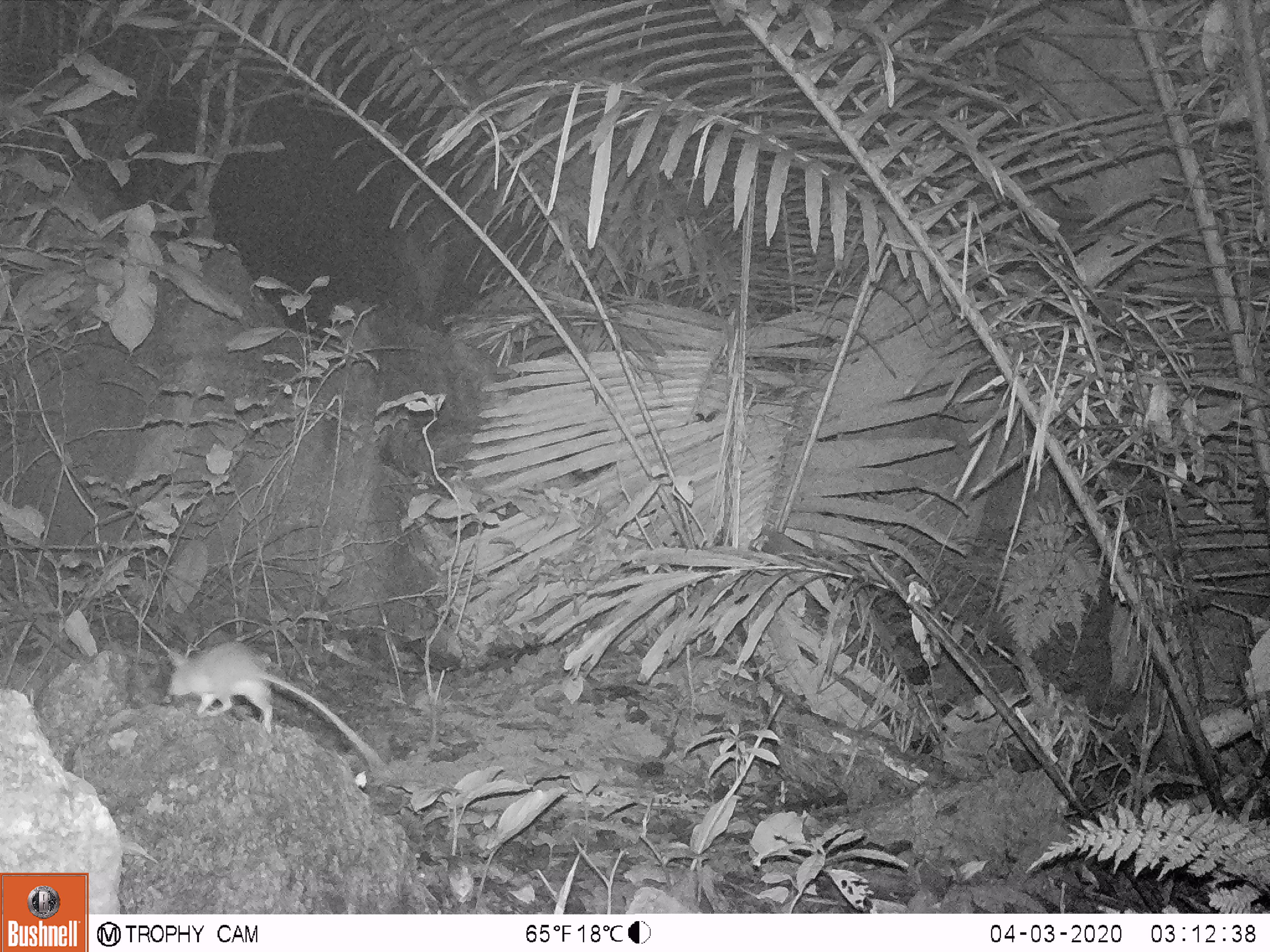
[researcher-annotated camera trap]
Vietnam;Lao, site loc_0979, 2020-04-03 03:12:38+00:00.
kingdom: Animalia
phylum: Chordata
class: Mammalia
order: Rodentia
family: Muridae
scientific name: Muridae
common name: old-world mice and rats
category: unidentified murid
Unidentified murid (old-world mice and rats) (Muridae). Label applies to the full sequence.